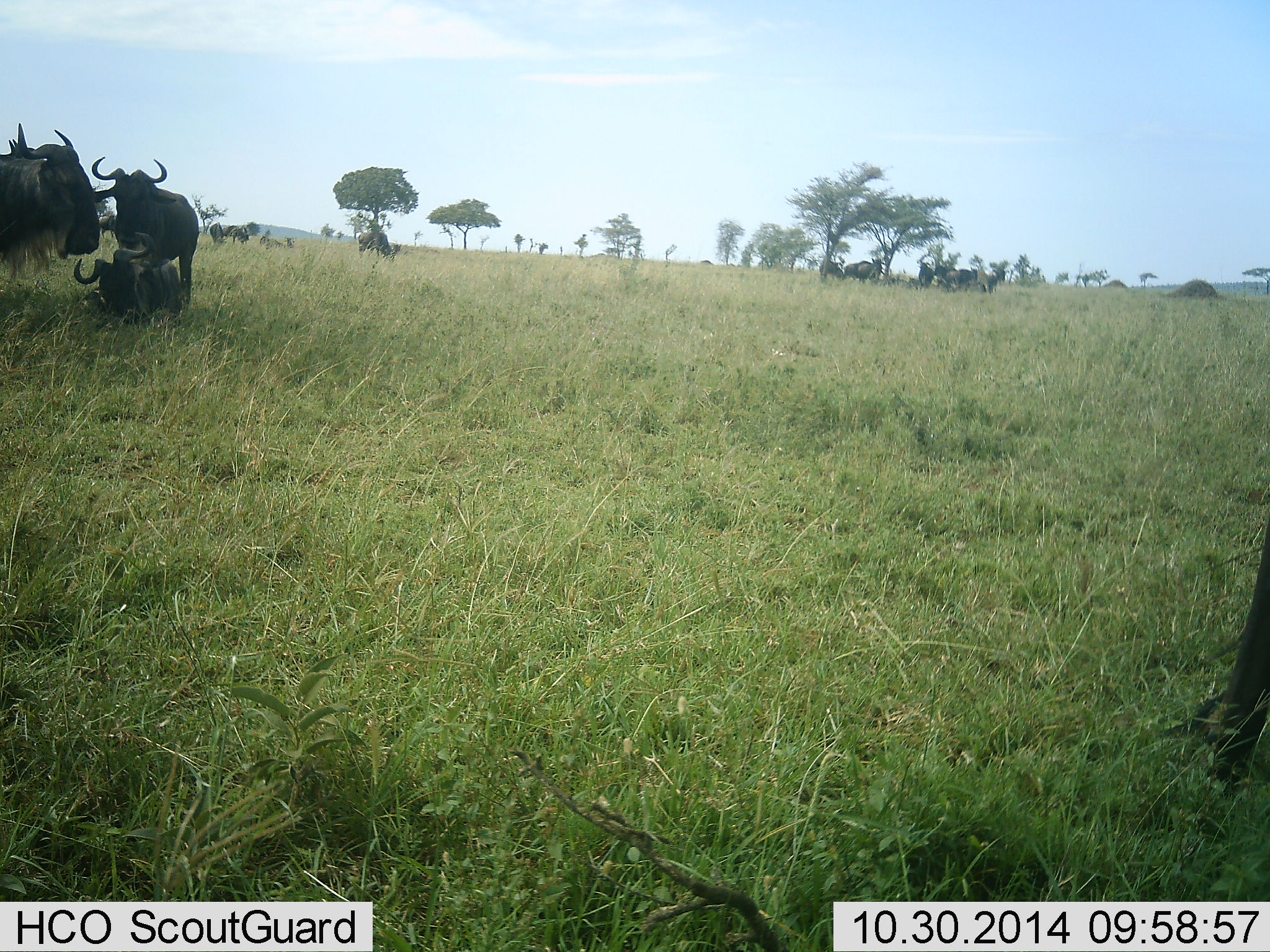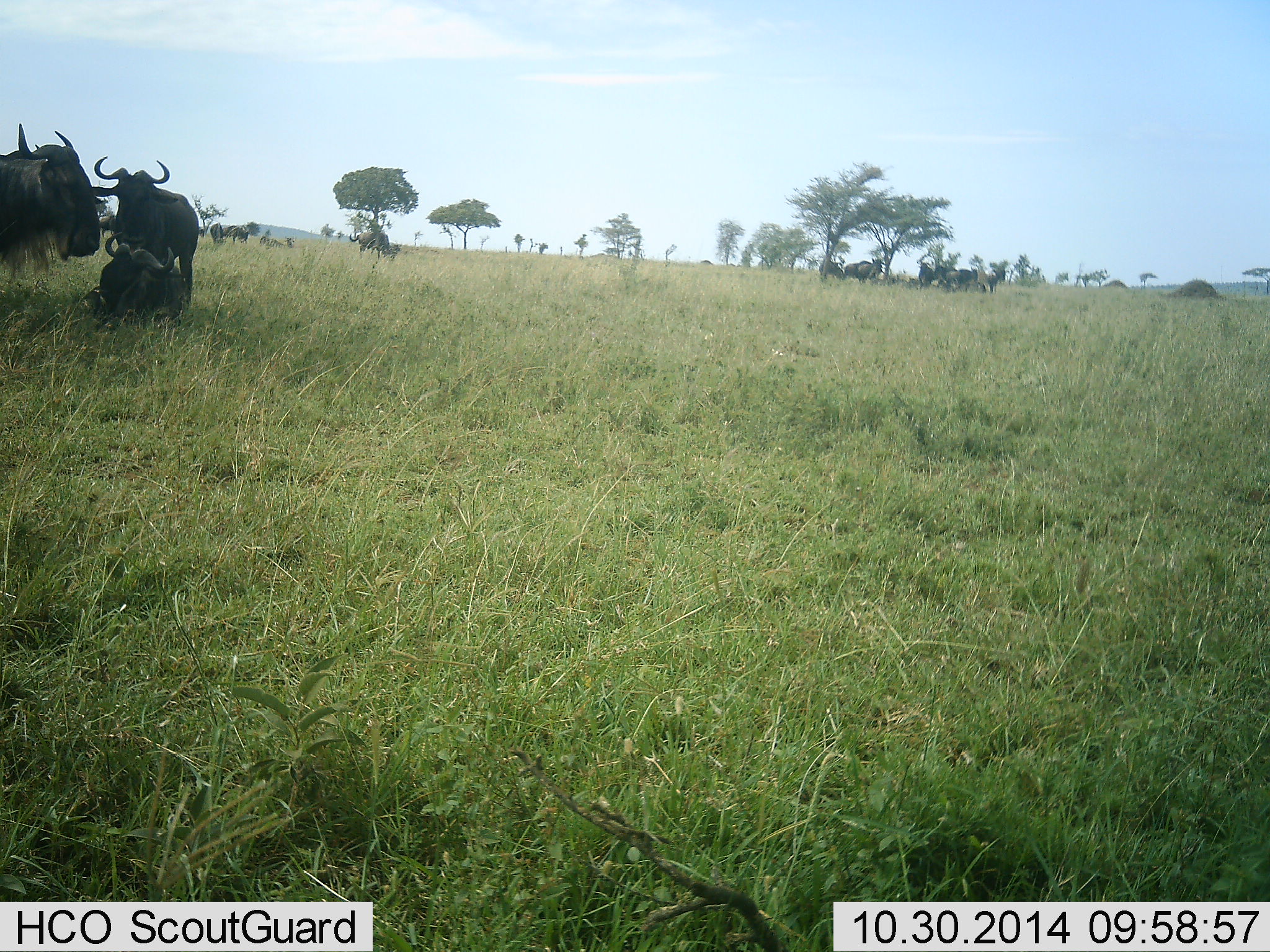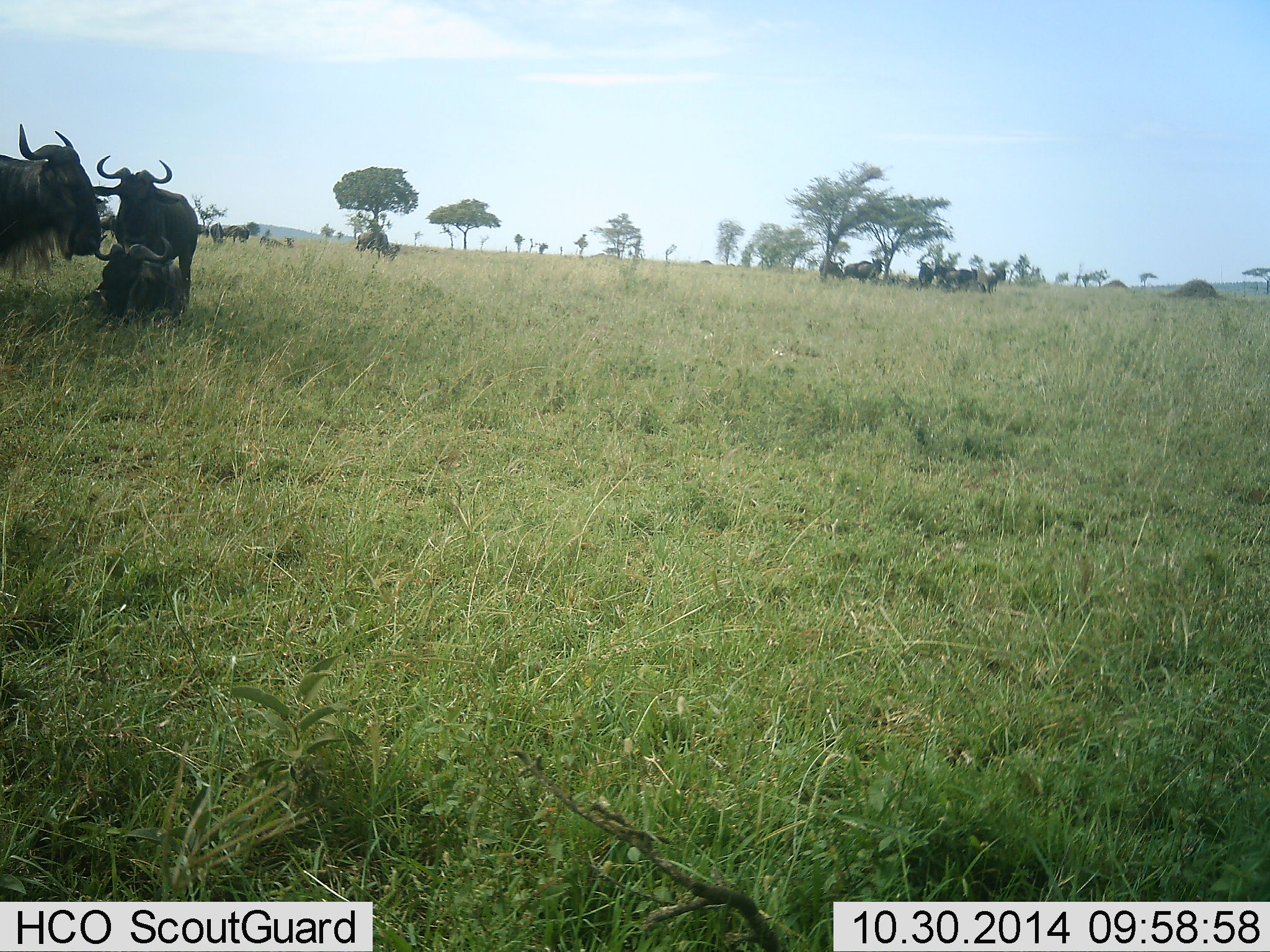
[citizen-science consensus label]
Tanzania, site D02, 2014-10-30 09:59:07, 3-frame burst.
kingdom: Animalia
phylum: Chordata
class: Mammalia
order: Artiodactyla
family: Bovidae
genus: Connochaetes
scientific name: Connochaetes taurinus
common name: blue wildebeest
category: wildebeest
Wildebeest (blue wildebeest) (Connochaetes taurinus), count 11-50. Behavior (volunteer vote fractions): standing 80%, resting 90%, moving 0%, interacting 10%. Young present (vote fraction): 0%. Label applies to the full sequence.